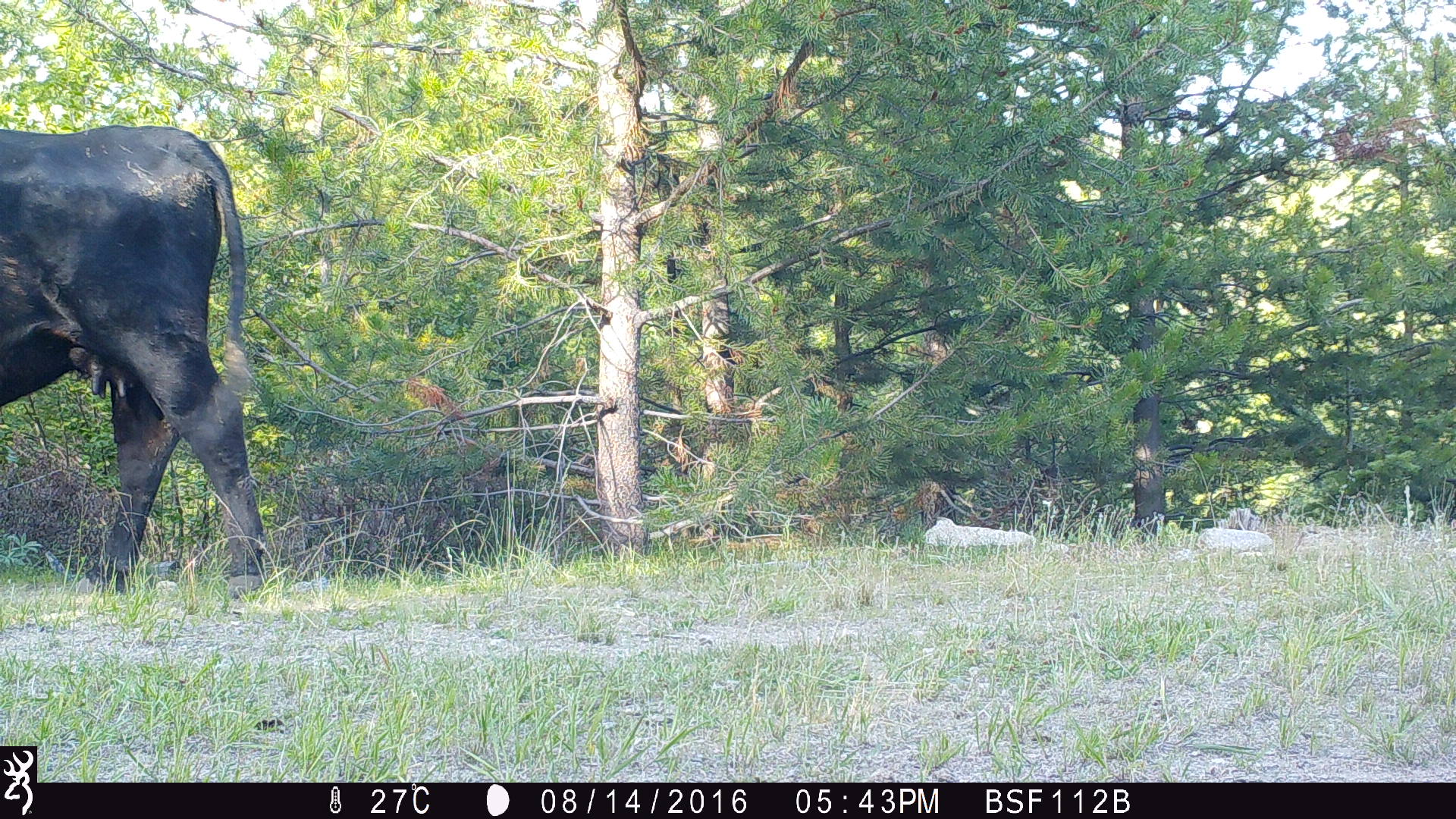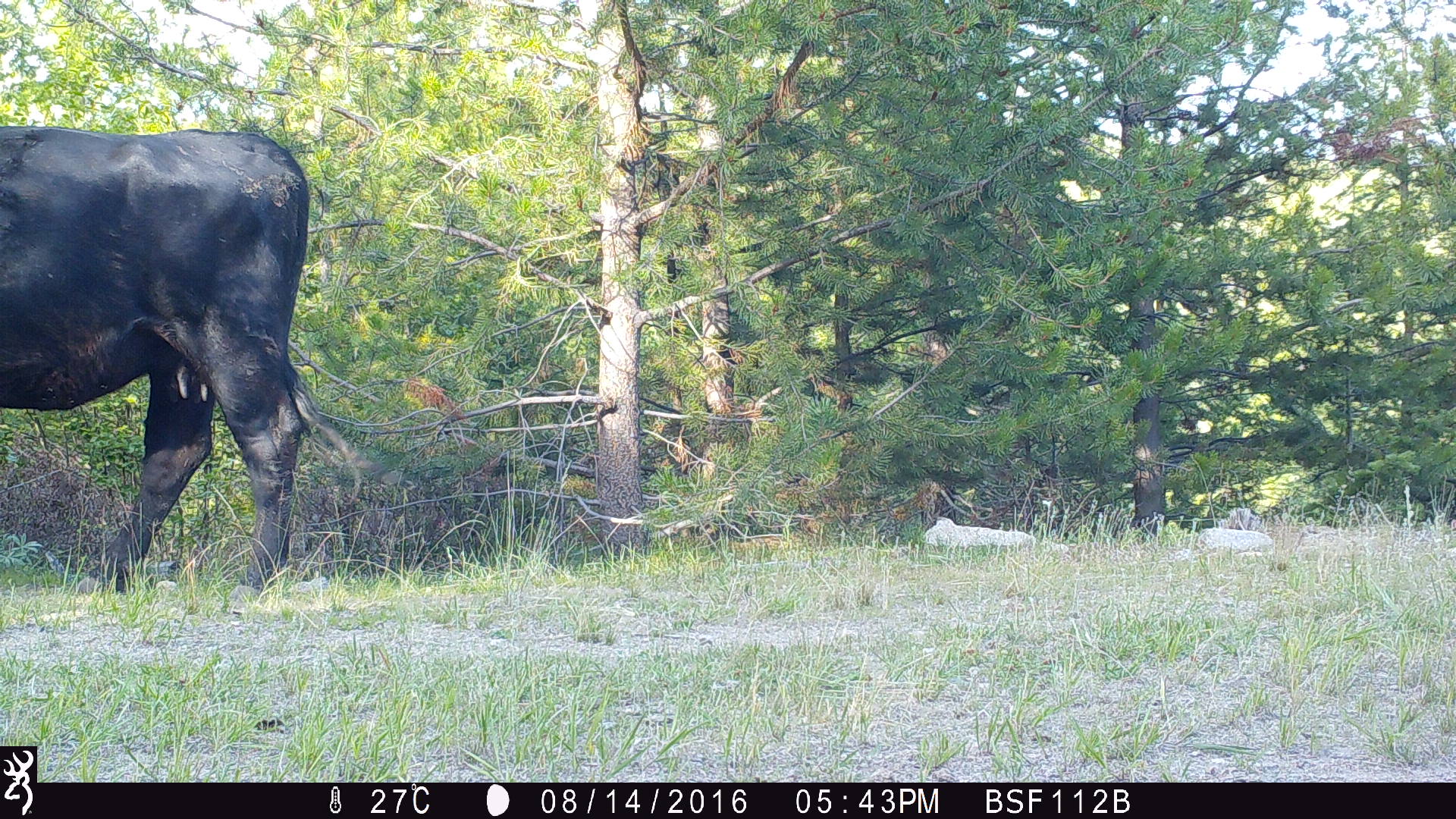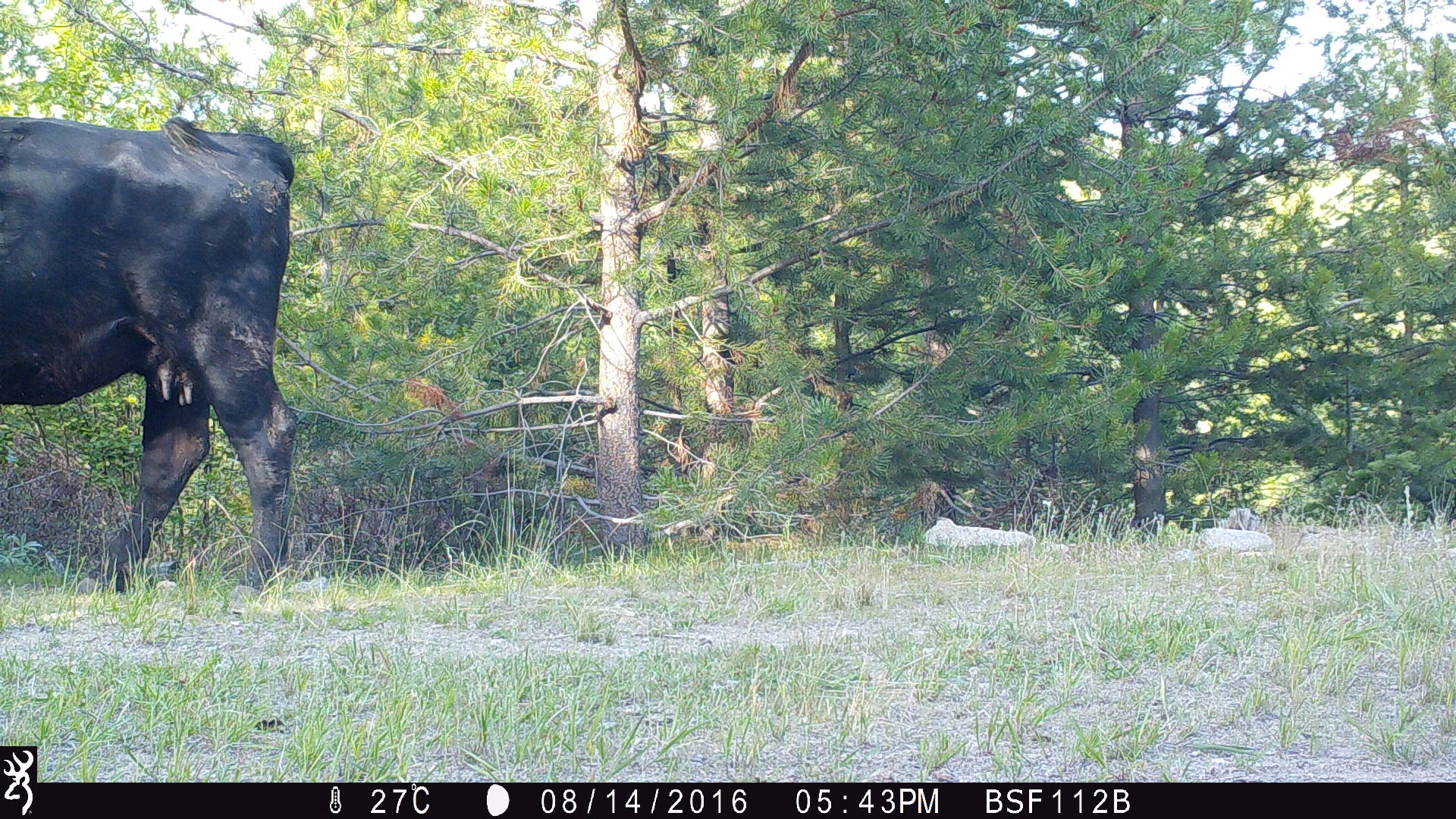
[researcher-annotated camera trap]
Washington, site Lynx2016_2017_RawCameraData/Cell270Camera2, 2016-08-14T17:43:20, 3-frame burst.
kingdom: Animalia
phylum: Chordata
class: Mammalia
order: Artiodactyla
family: Bovidae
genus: Bos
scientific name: Bos taurus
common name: domestic cattle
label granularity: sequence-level